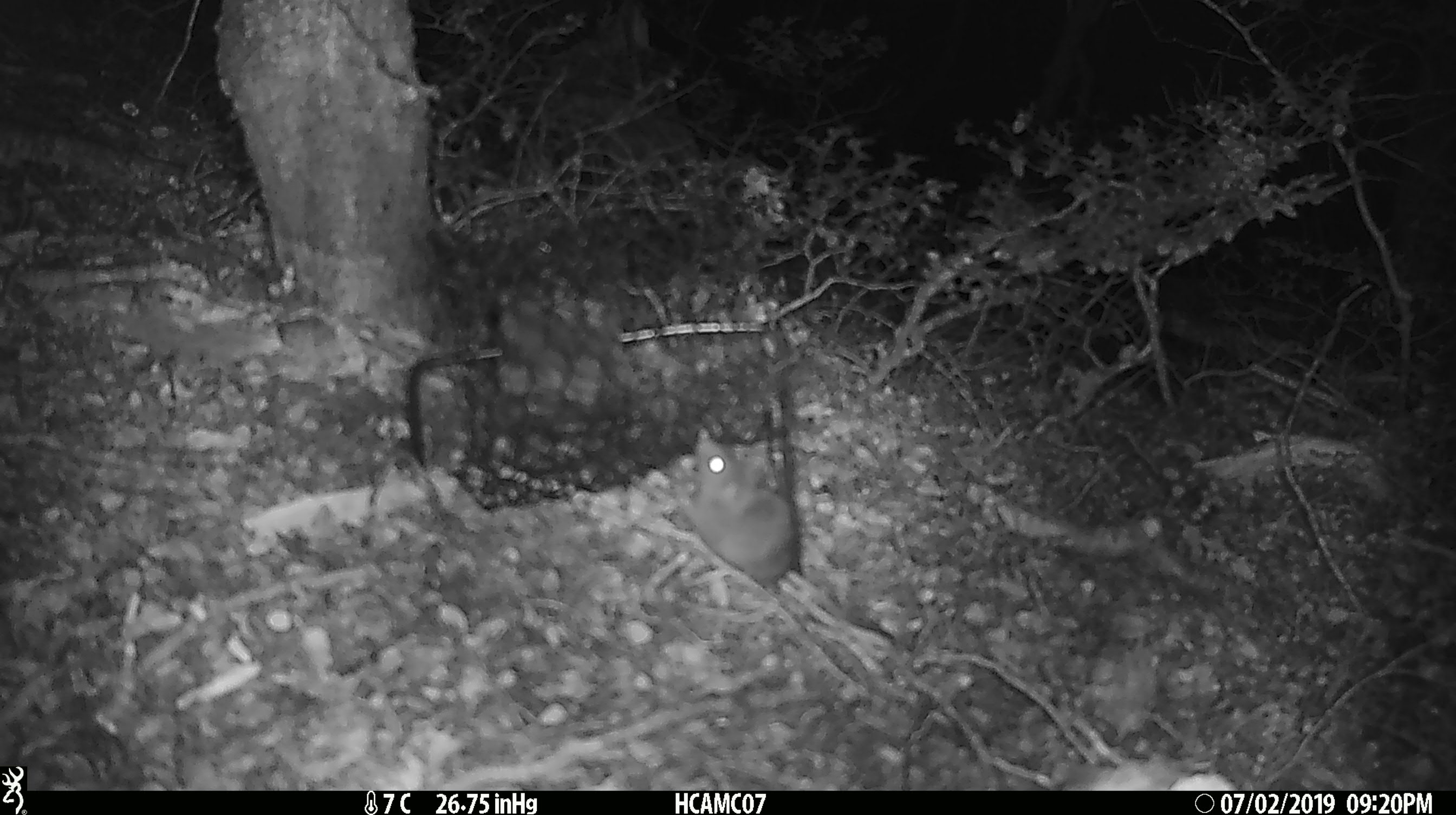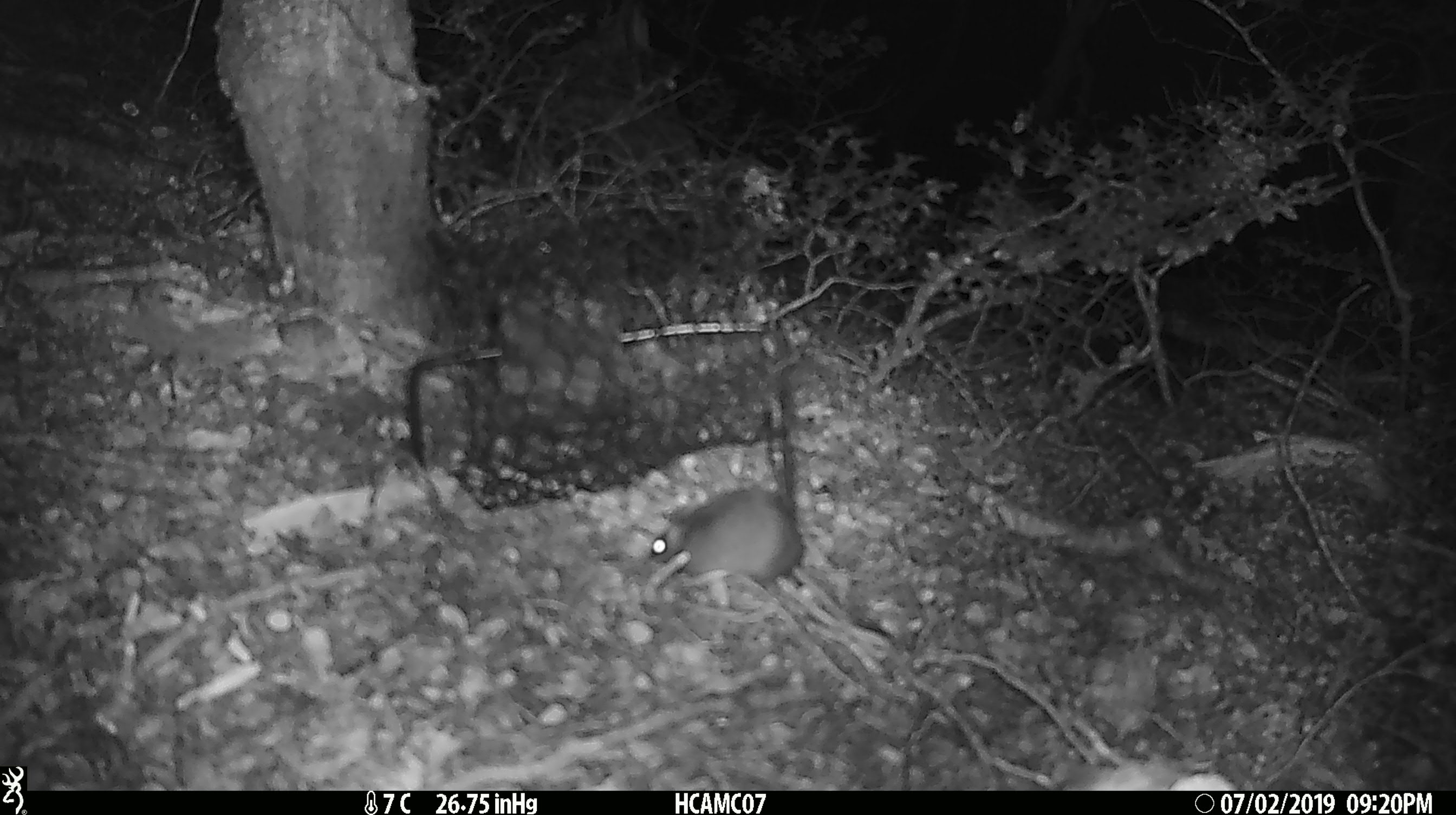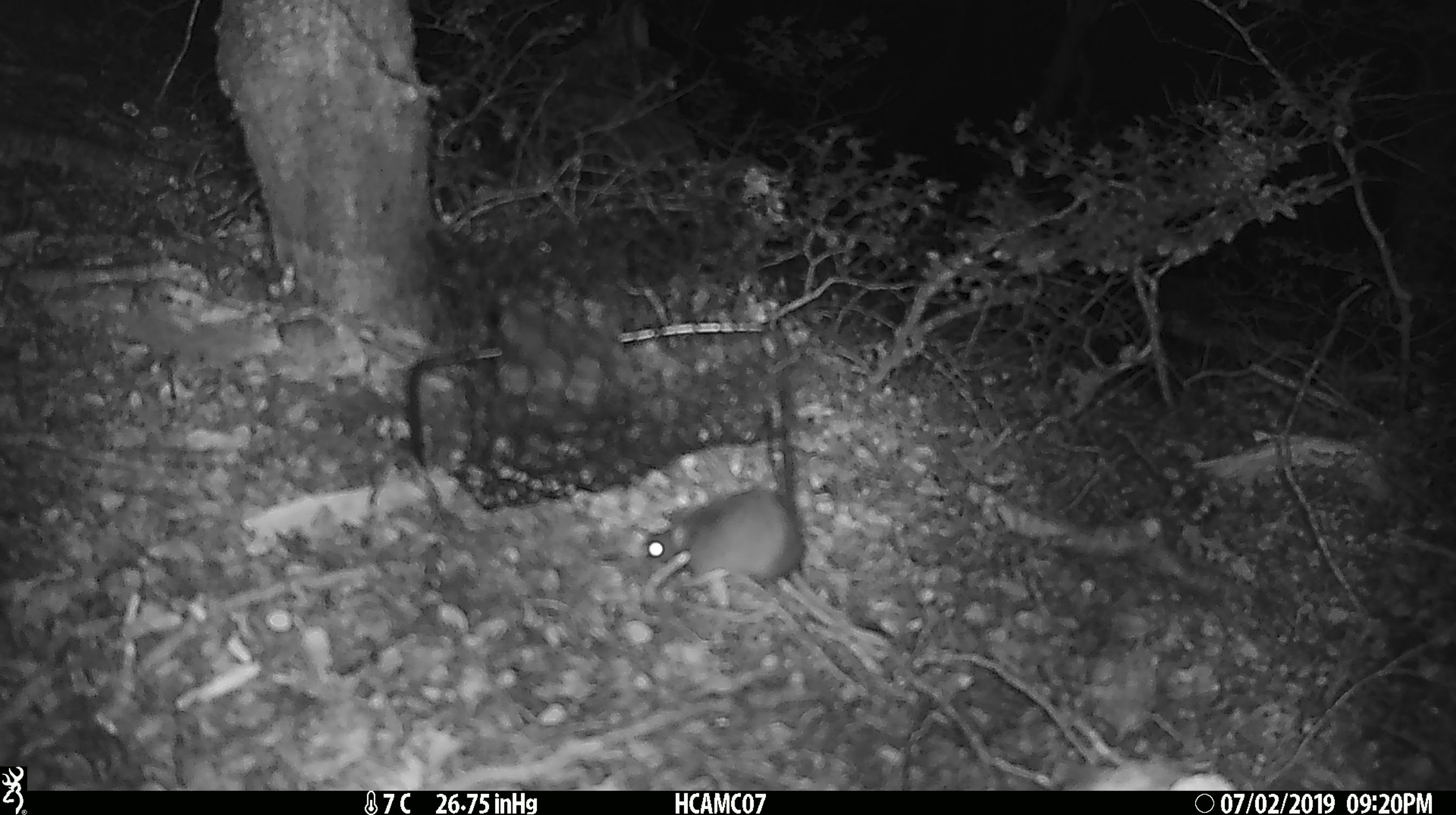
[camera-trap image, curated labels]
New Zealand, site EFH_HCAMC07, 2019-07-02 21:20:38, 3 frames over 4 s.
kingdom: Animalia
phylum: Chordata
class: Mammalia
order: Rodentia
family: Muridae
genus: Mus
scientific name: Mus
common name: mouse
Mouse (Mus).